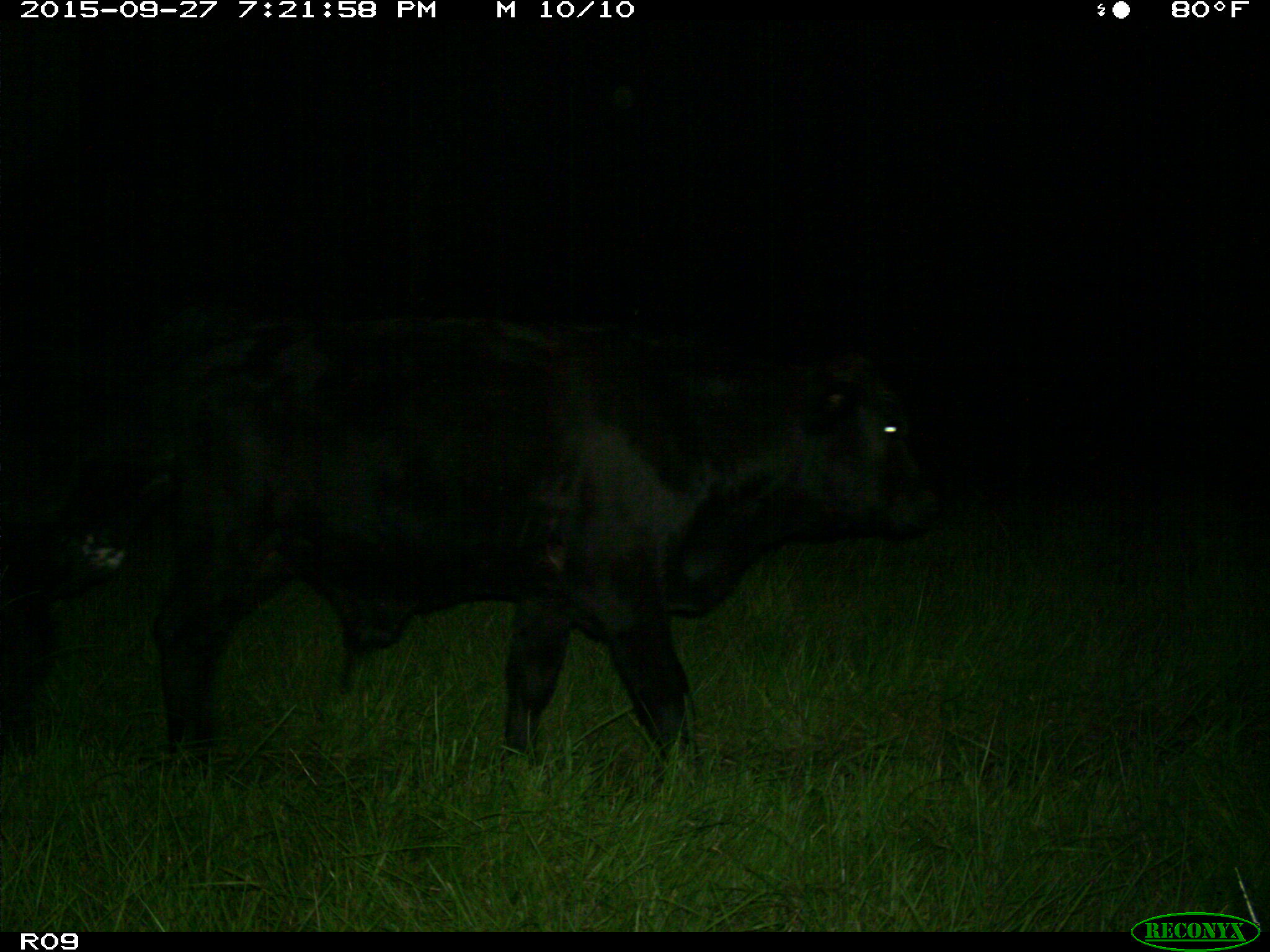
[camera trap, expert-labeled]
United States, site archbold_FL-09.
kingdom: Animalia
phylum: Chordata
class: Mammalia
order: Artiodactyla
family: Bovidae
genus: Bos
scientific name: Bos taurus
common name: domestic cow